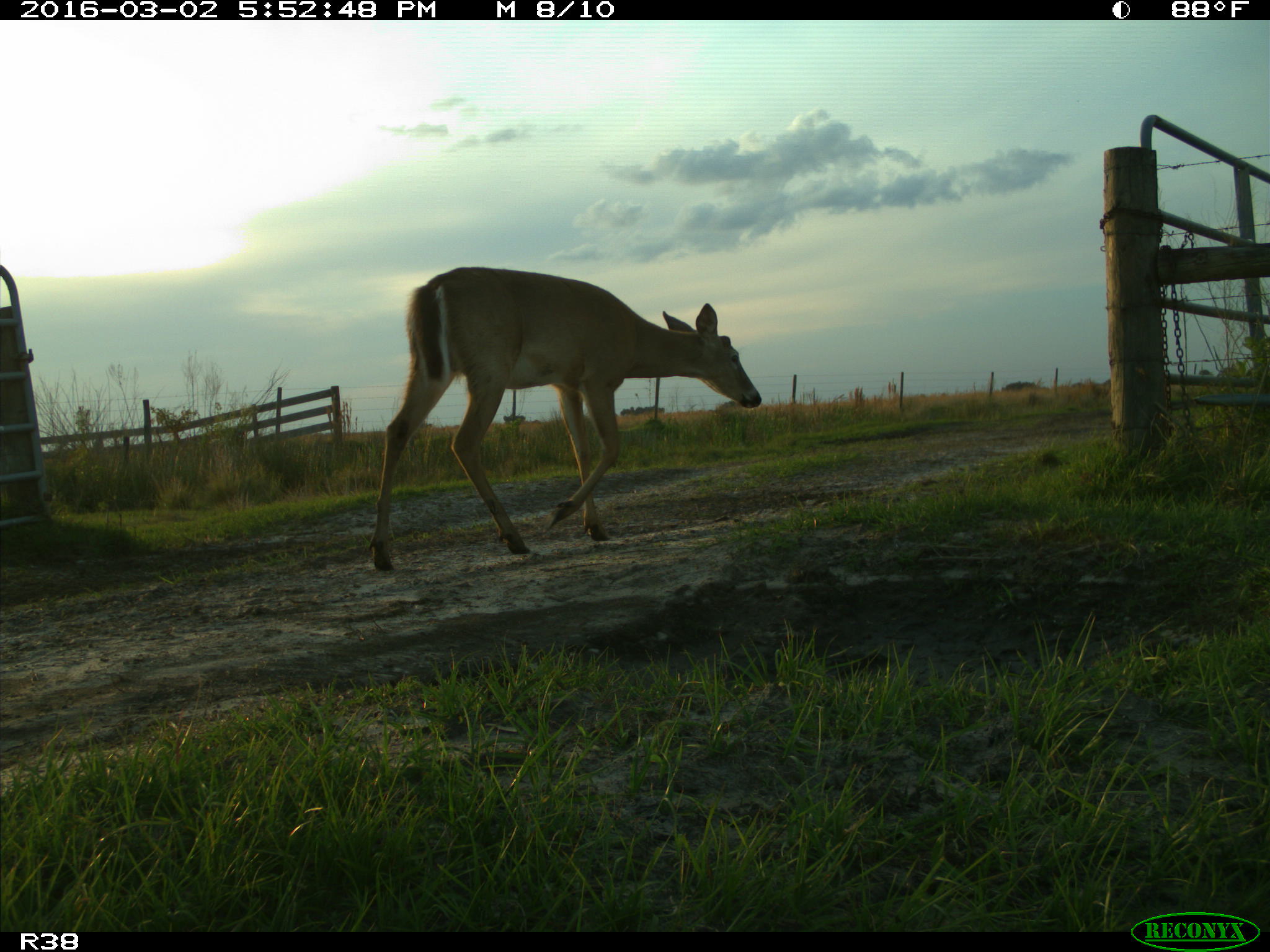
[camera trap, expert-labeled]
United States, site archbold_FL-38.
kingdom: Animalia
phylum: Chordata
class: Mammalia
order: Artiodactyla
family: Cervidae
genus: Odocoileus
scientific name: Odocoileus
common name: deer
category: unidentified deer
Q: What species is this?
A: Unidentified deer (deer) (Odocoileus).